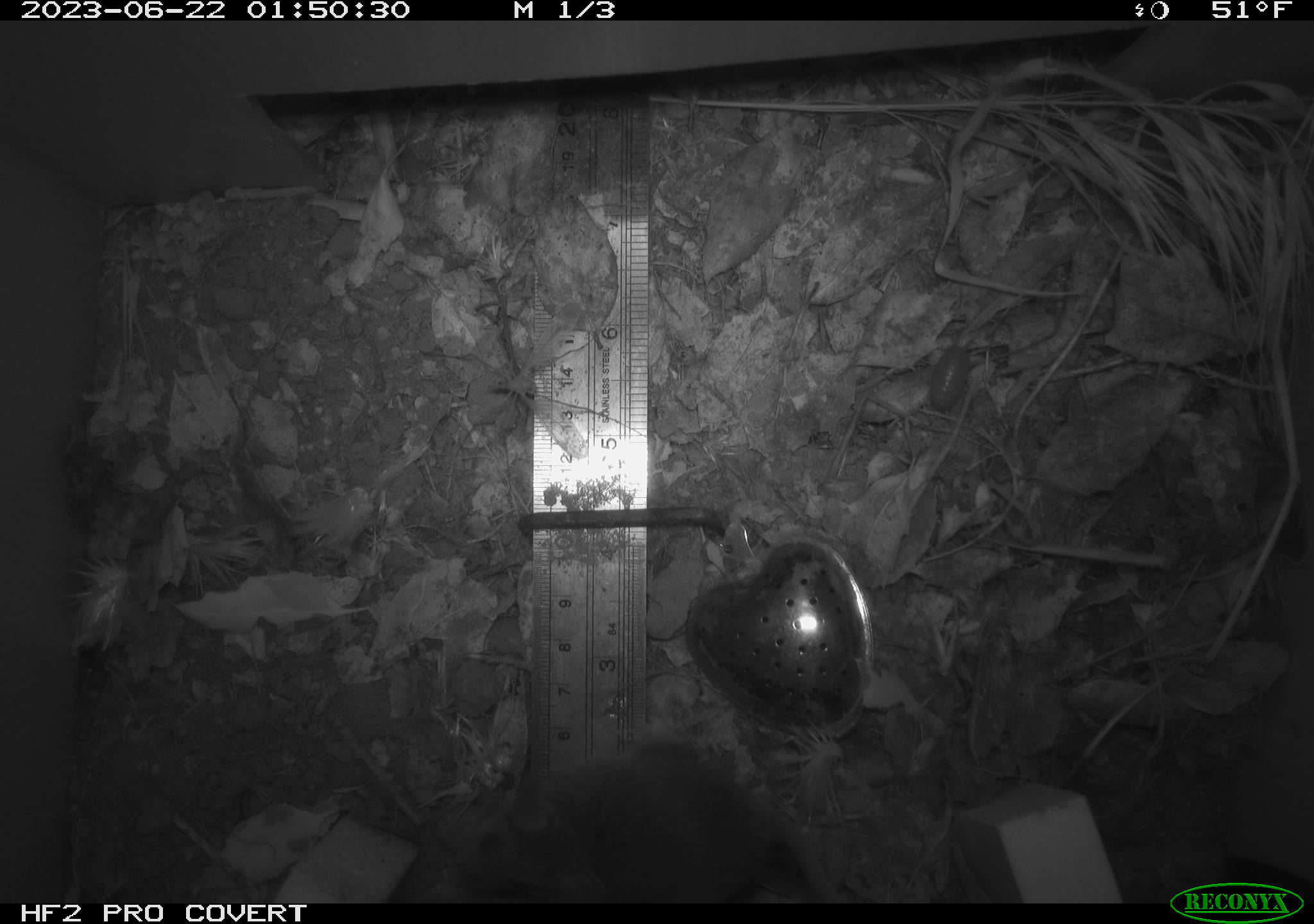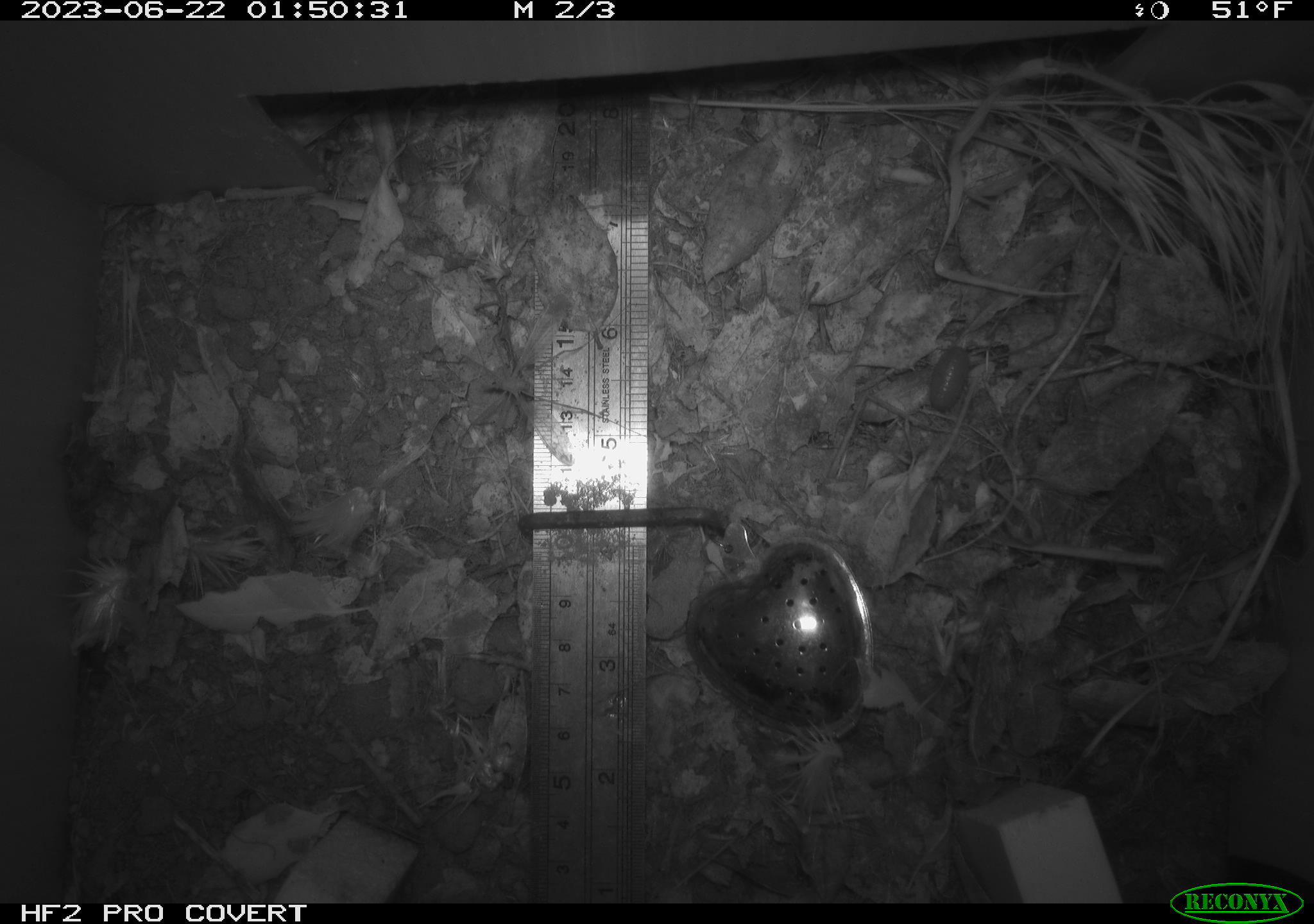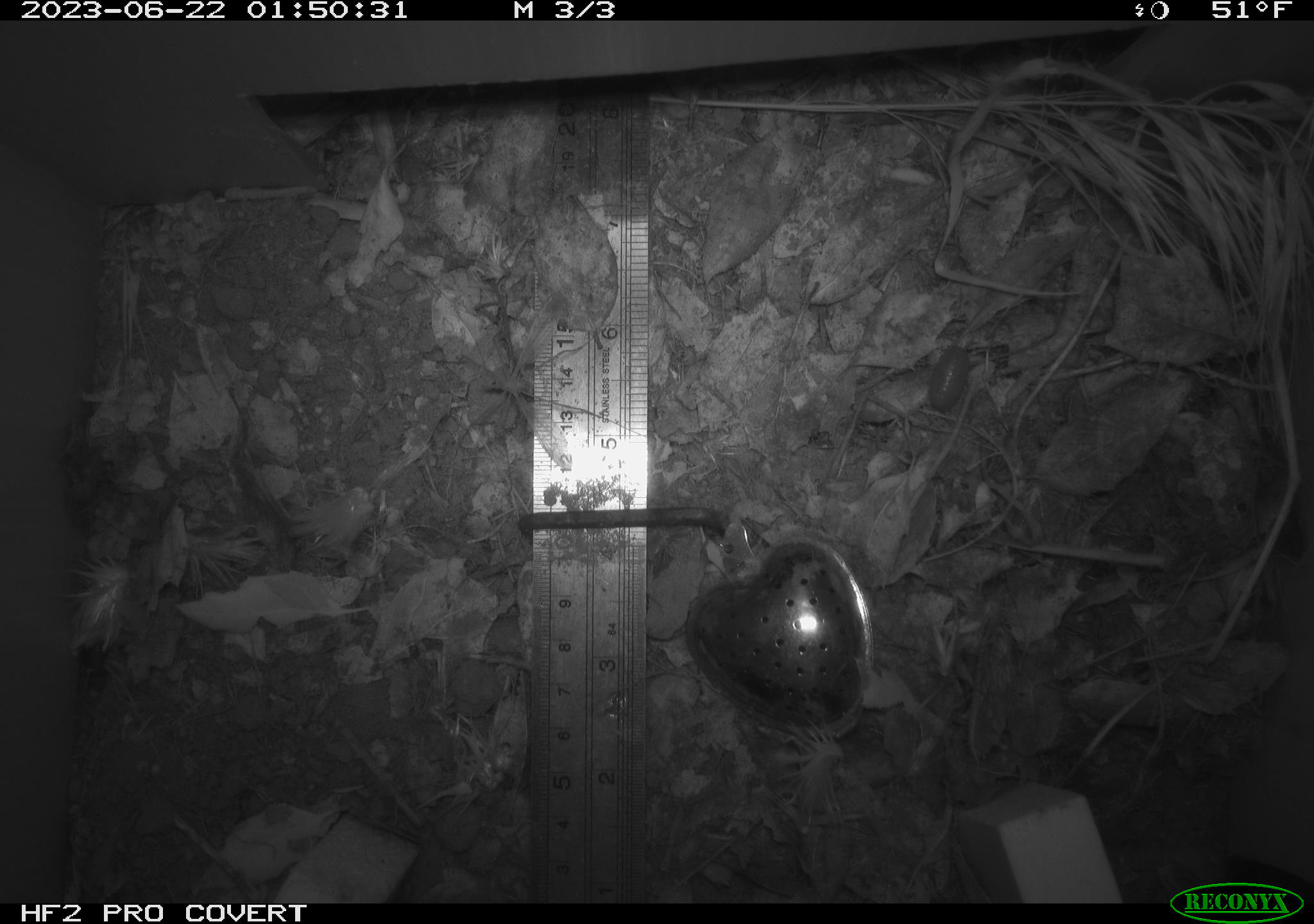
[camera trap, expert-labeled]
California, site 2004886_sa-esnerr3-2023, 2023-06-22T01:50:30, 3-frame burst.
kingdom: Animalia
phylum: Chordata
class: Mammalia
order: Rodentia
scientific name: Rodentia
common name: mouse species